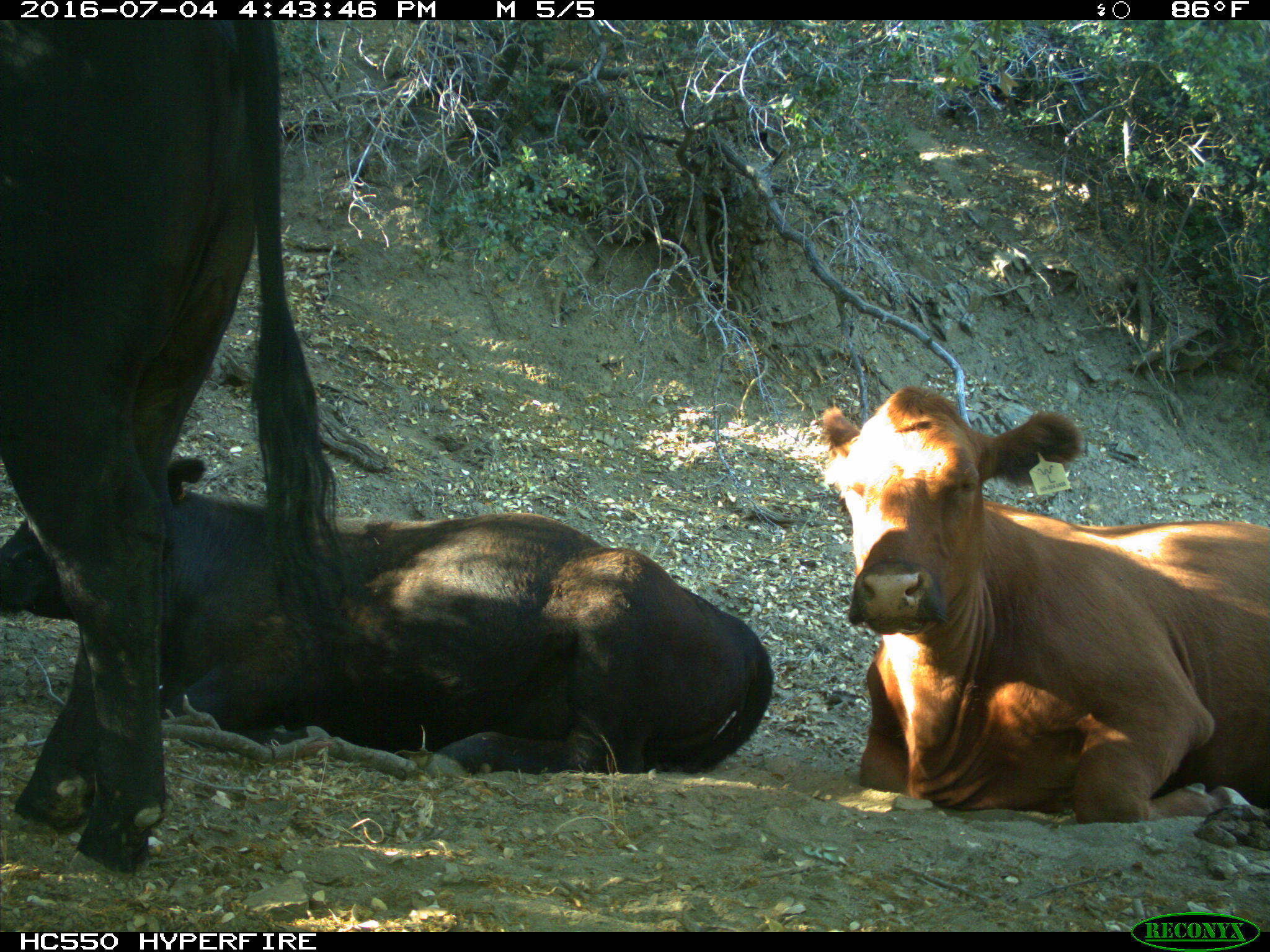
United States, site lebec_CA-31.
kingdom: Animalia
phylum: Chordata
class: Mammalia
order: Artiodactyla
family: Bovidae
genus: Bos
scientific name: Bos taurus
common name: domestic cow